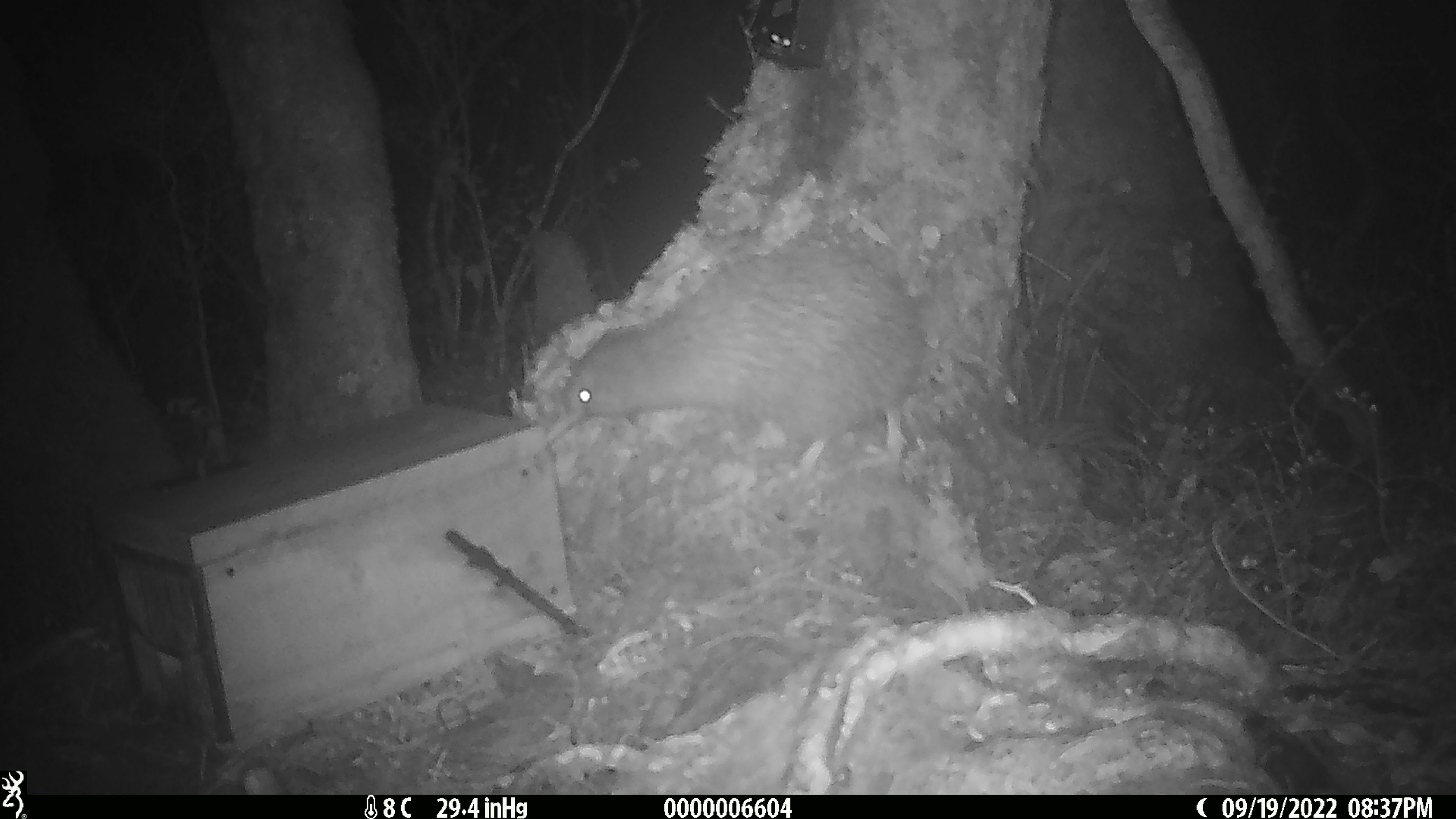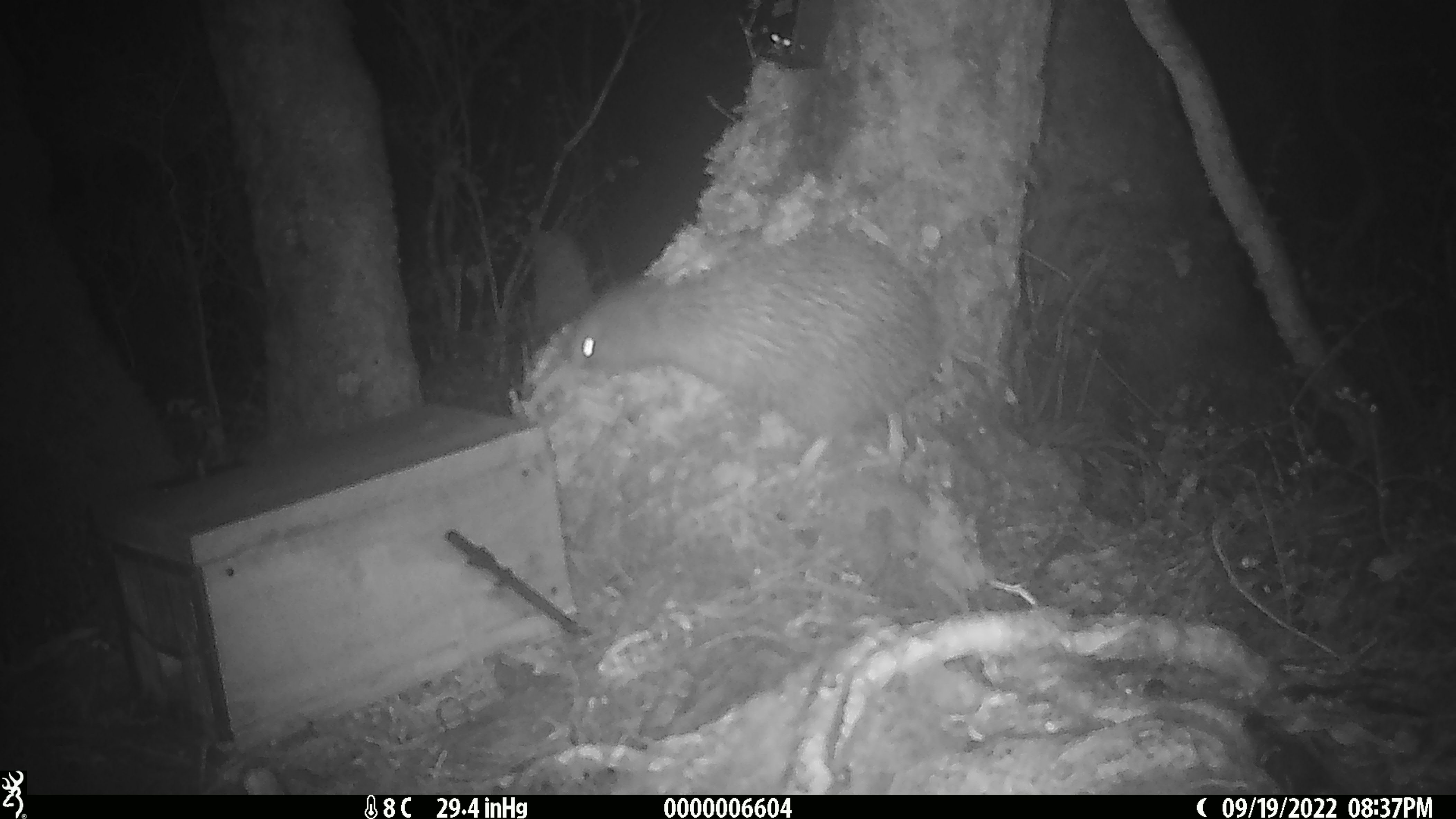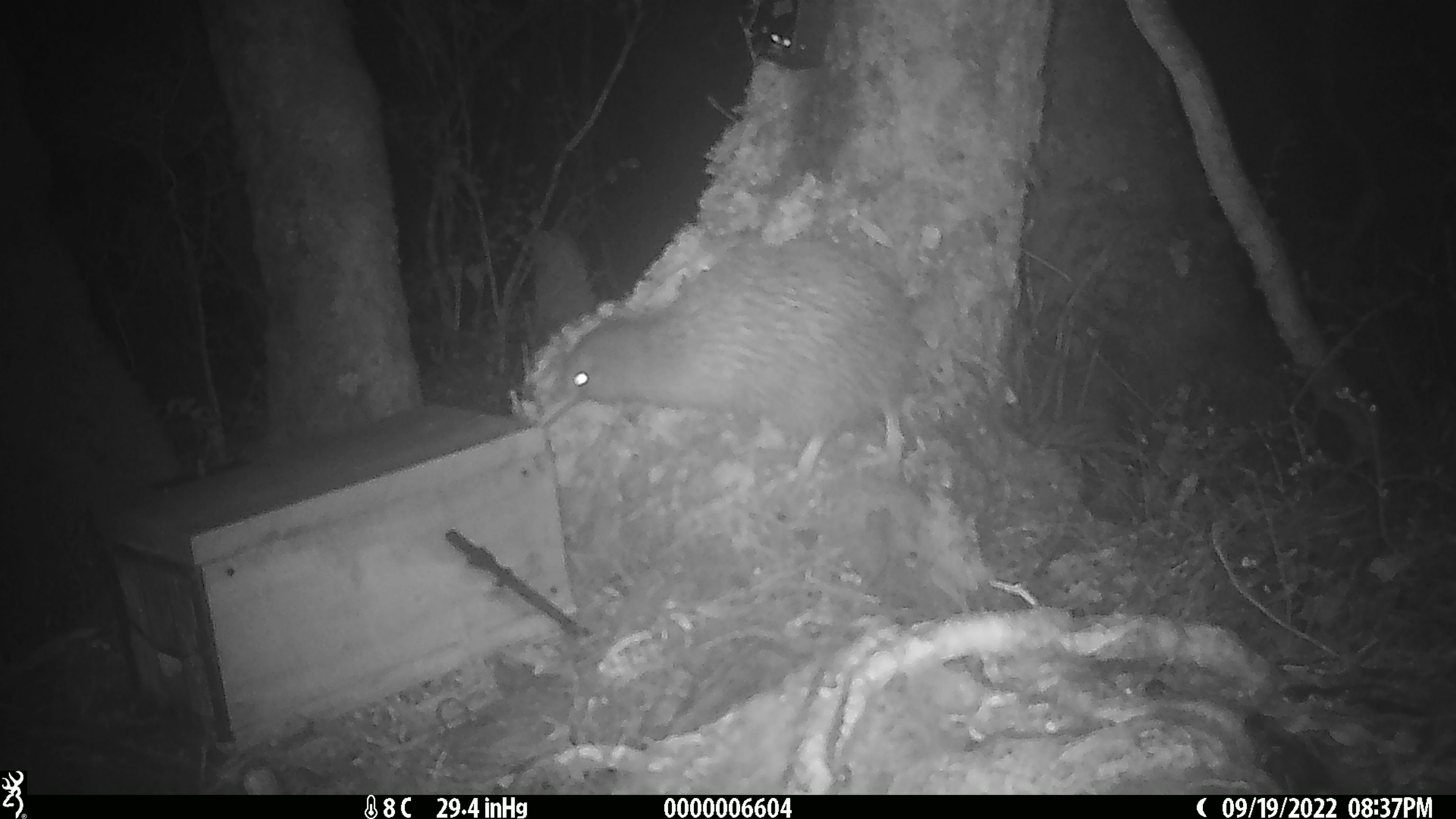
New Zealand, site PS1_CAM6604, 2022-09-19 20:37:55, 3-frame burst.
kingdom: Animalia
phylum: Chordata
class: Aves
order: Apterygiformes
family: Apterygidae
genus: Apteryx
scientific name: Apteryx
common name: kiwi